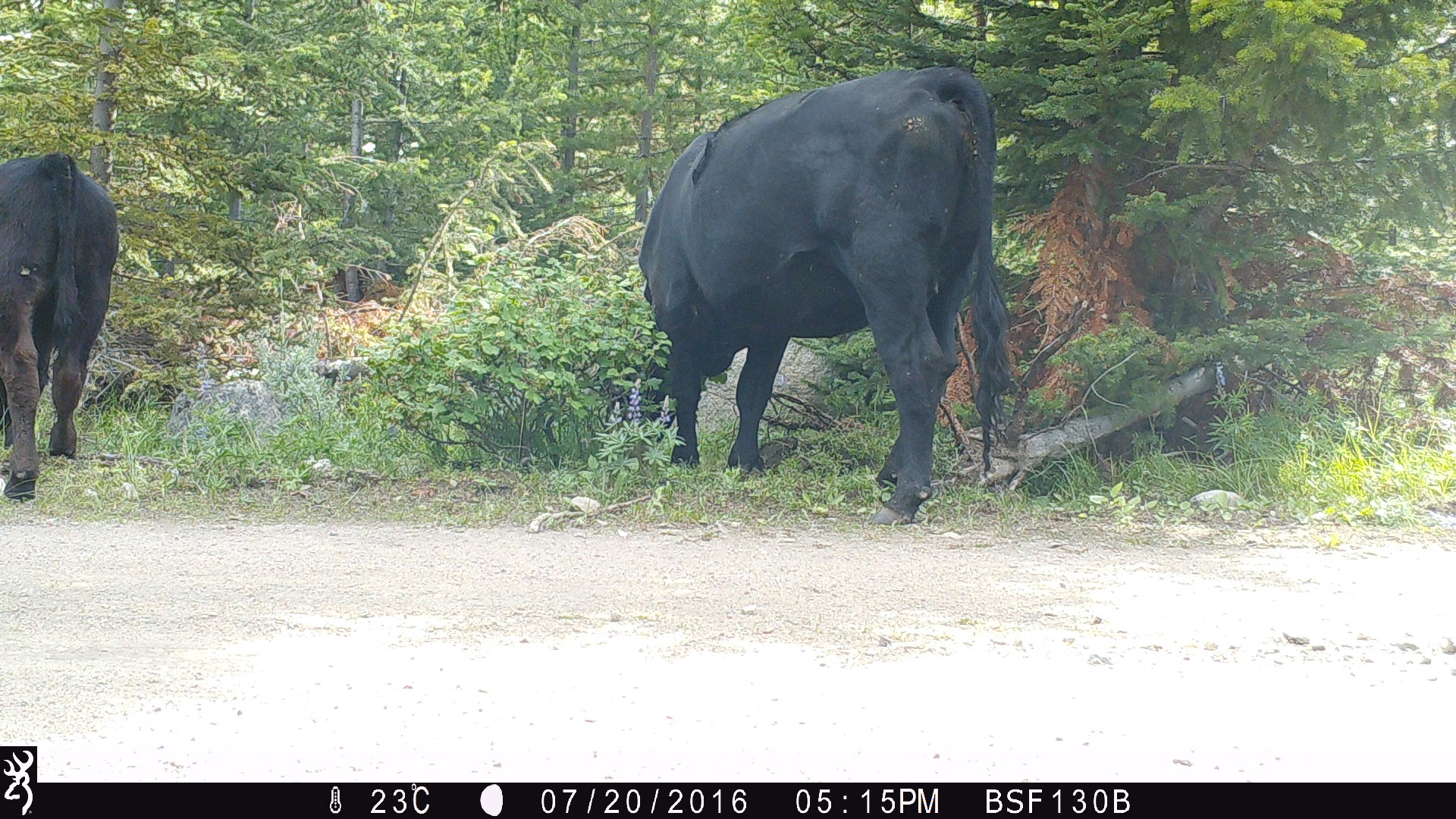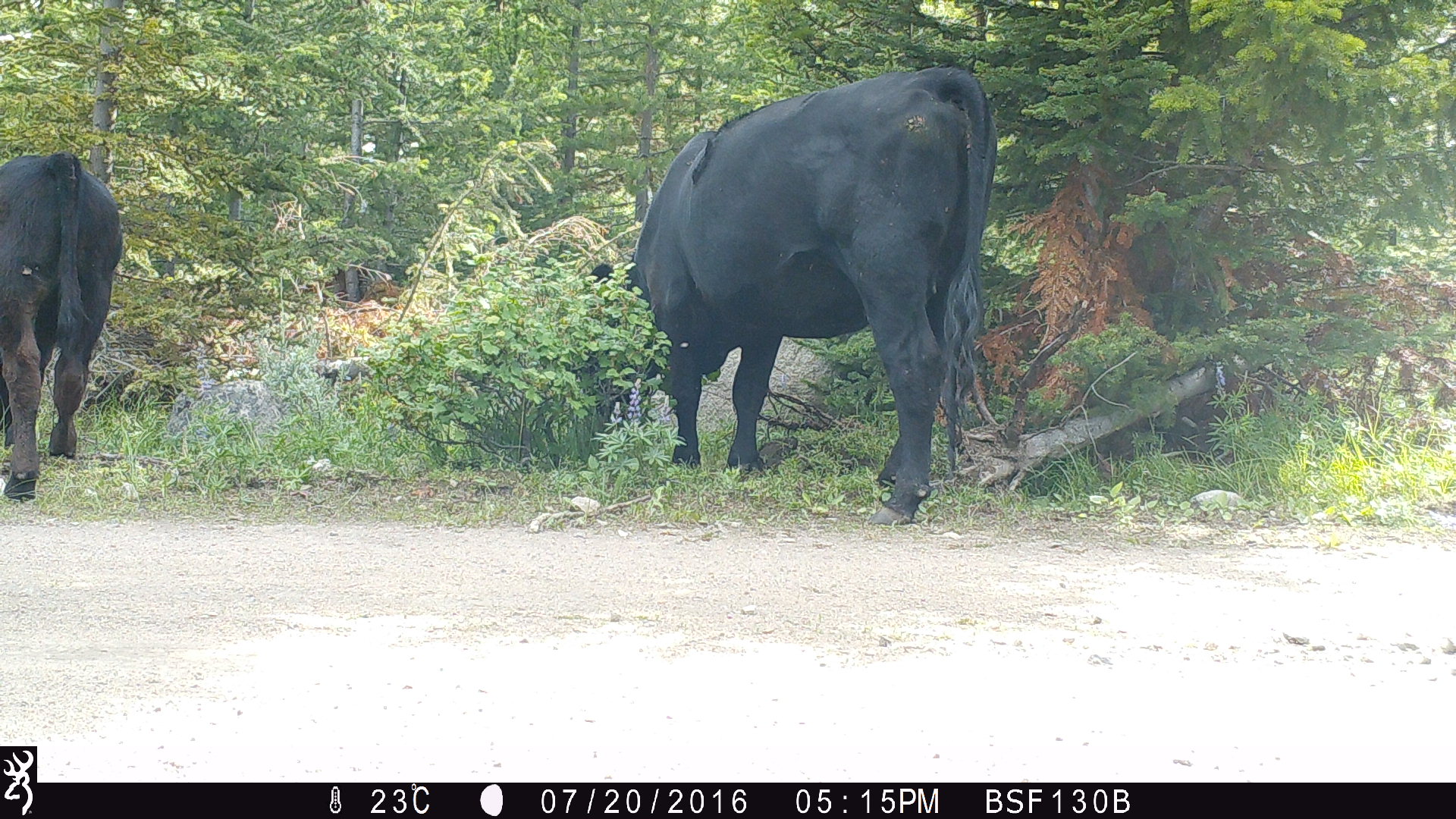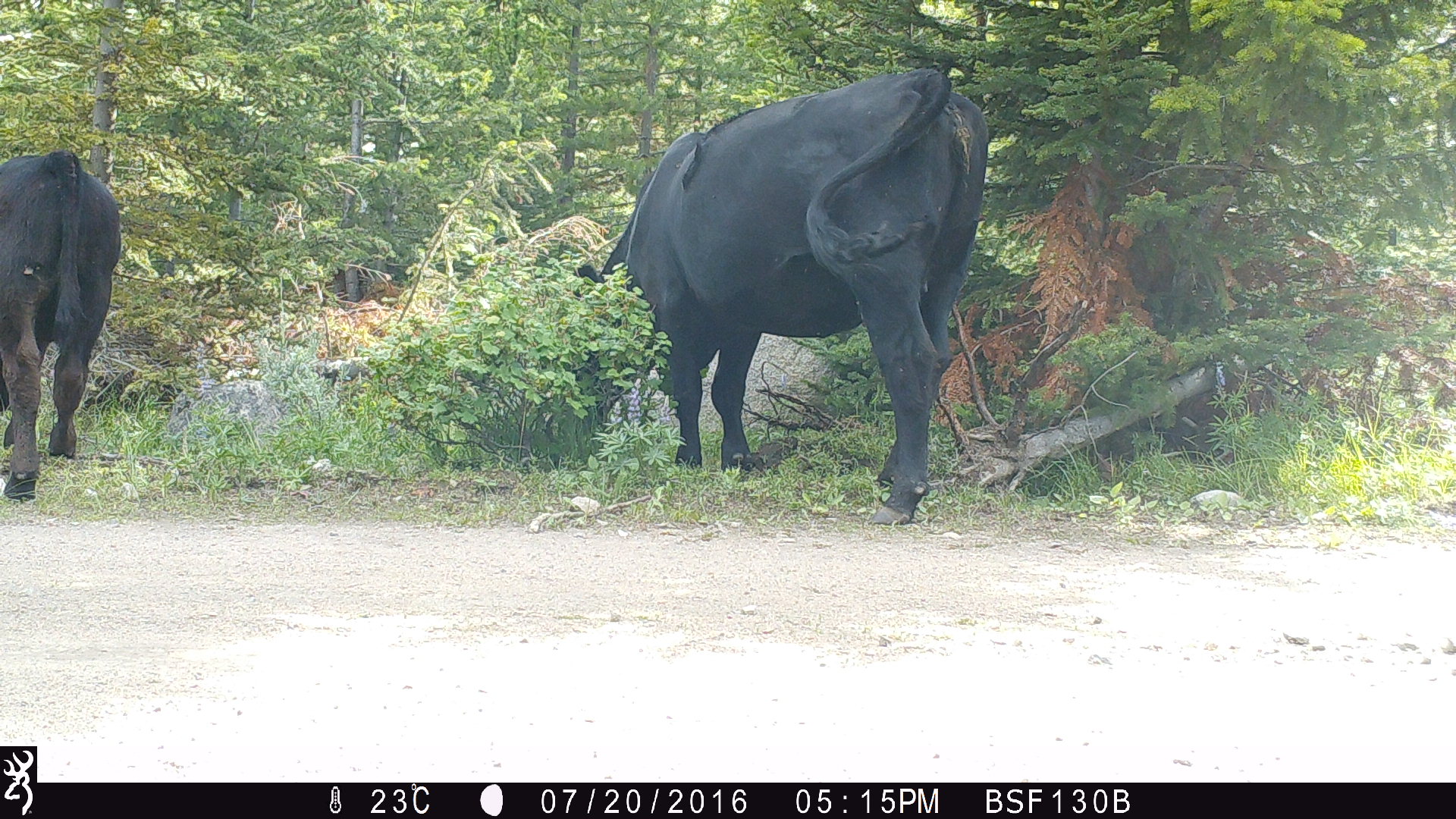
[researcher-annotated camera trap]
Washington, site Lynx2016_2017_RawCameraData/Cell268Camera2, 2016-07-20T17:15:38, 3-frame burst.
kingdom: Animalia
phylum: Chordata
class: Mammalia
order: Artiodactyla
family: Bovidae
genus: Bos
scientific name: Bos taurus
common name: domestic cattle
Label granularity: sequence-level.